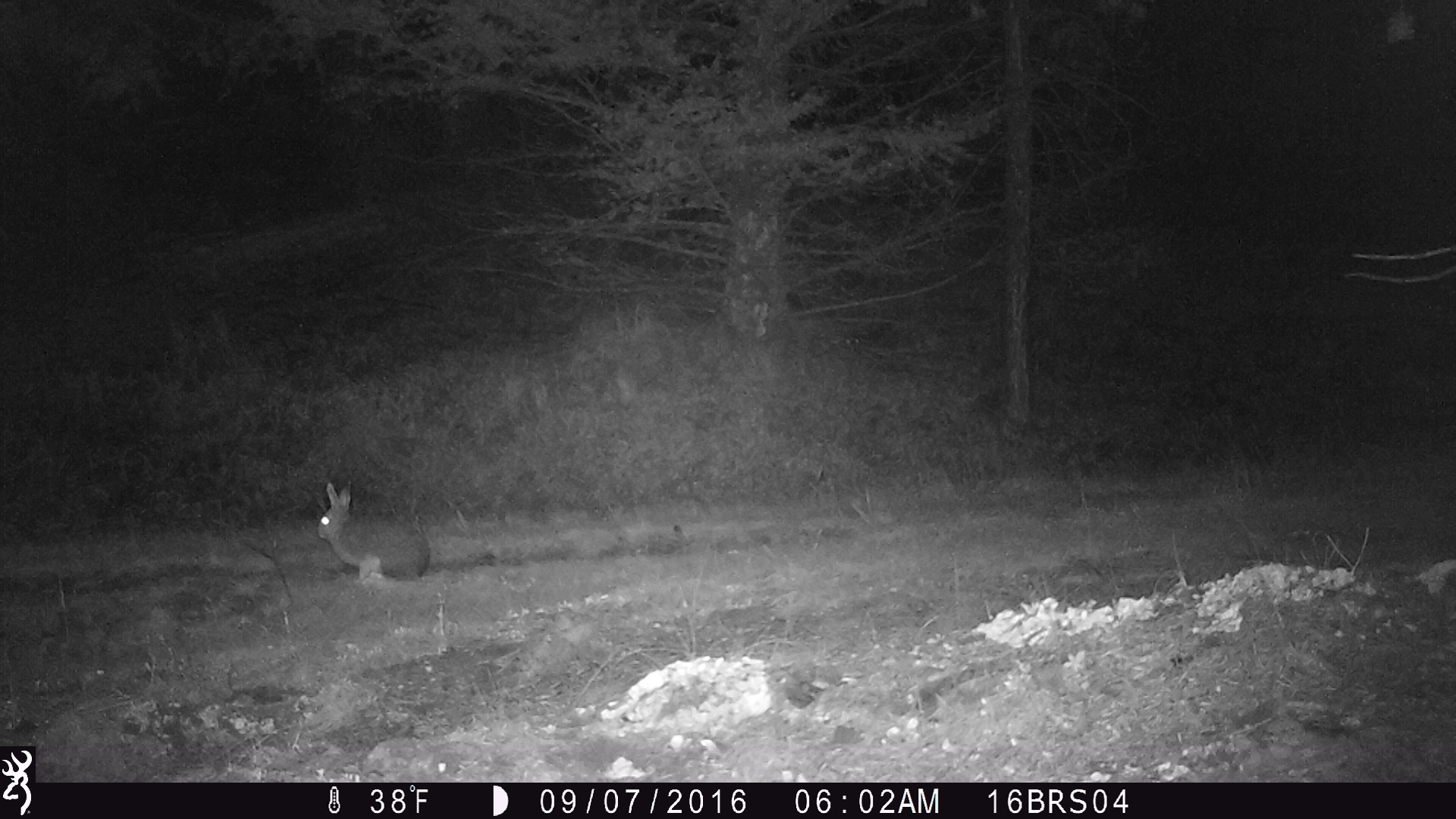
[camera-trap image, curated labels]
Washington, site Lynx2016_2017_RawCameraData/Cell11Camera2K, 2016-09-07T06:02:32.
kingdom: Animalia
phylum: Chordata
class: Mammalia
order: Lagomorpha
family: Leporidae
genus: Lepus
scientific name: Lepus americanus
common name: snowshoe hare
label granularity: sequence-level